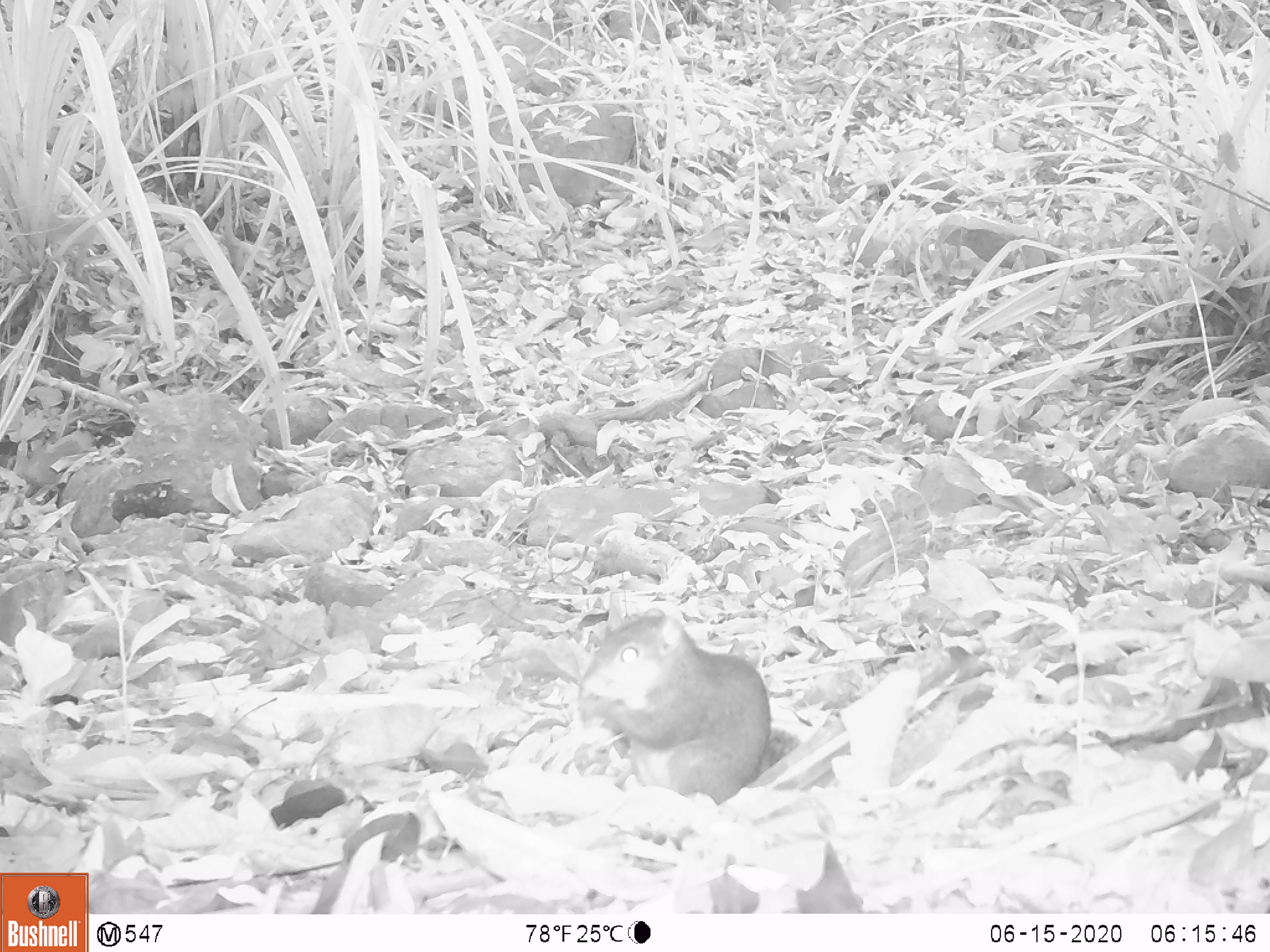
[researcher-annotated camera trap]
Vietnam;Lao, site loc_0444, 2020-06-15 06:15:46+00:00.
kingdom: Animalia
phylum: Chordata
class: Mammalia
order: Rodentia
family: Sciuridae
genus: Dremomys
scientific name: Dremomys rufigenis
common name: red-cheeked squirrel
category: red cheeked squirrel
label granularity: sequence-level